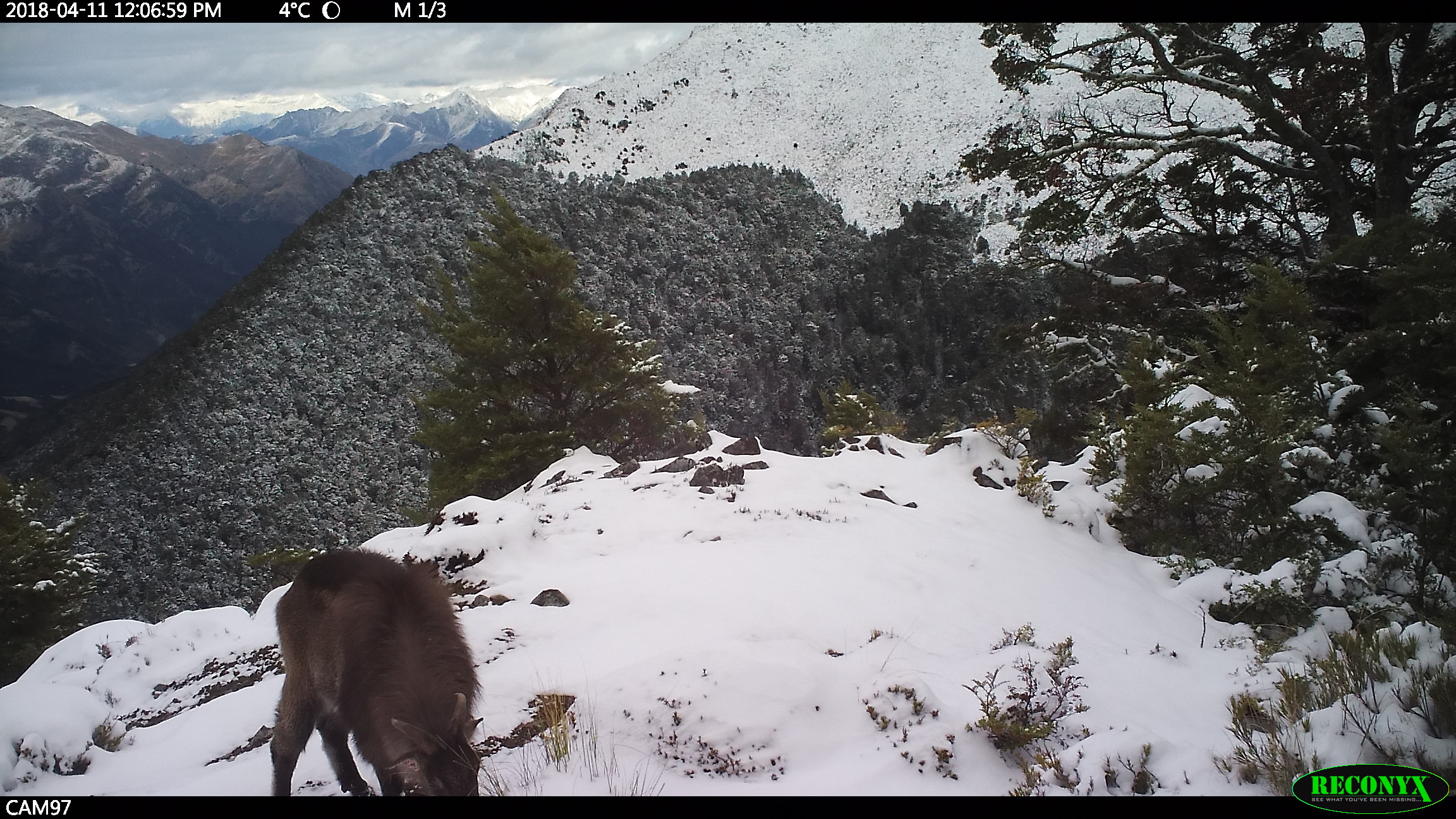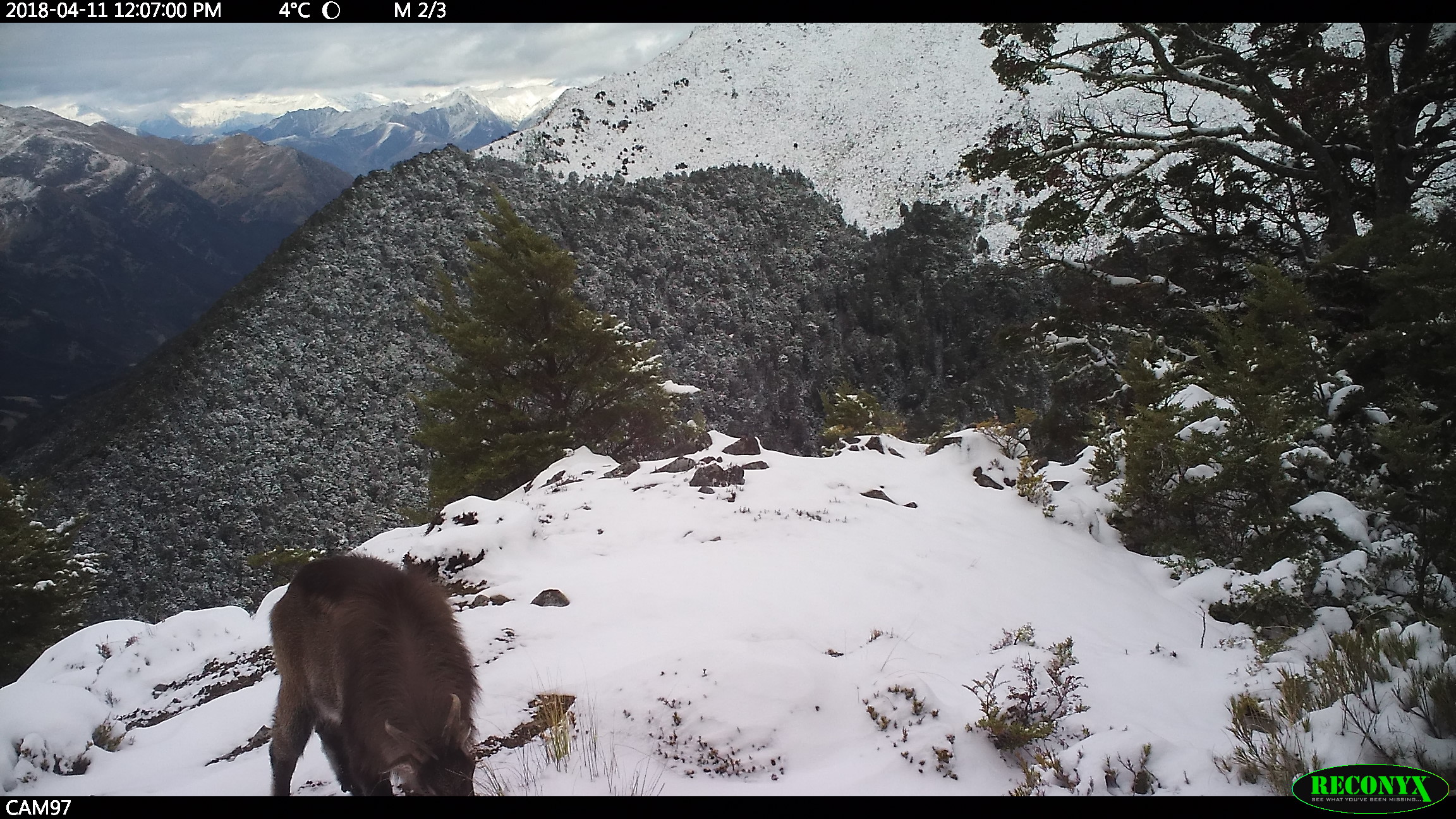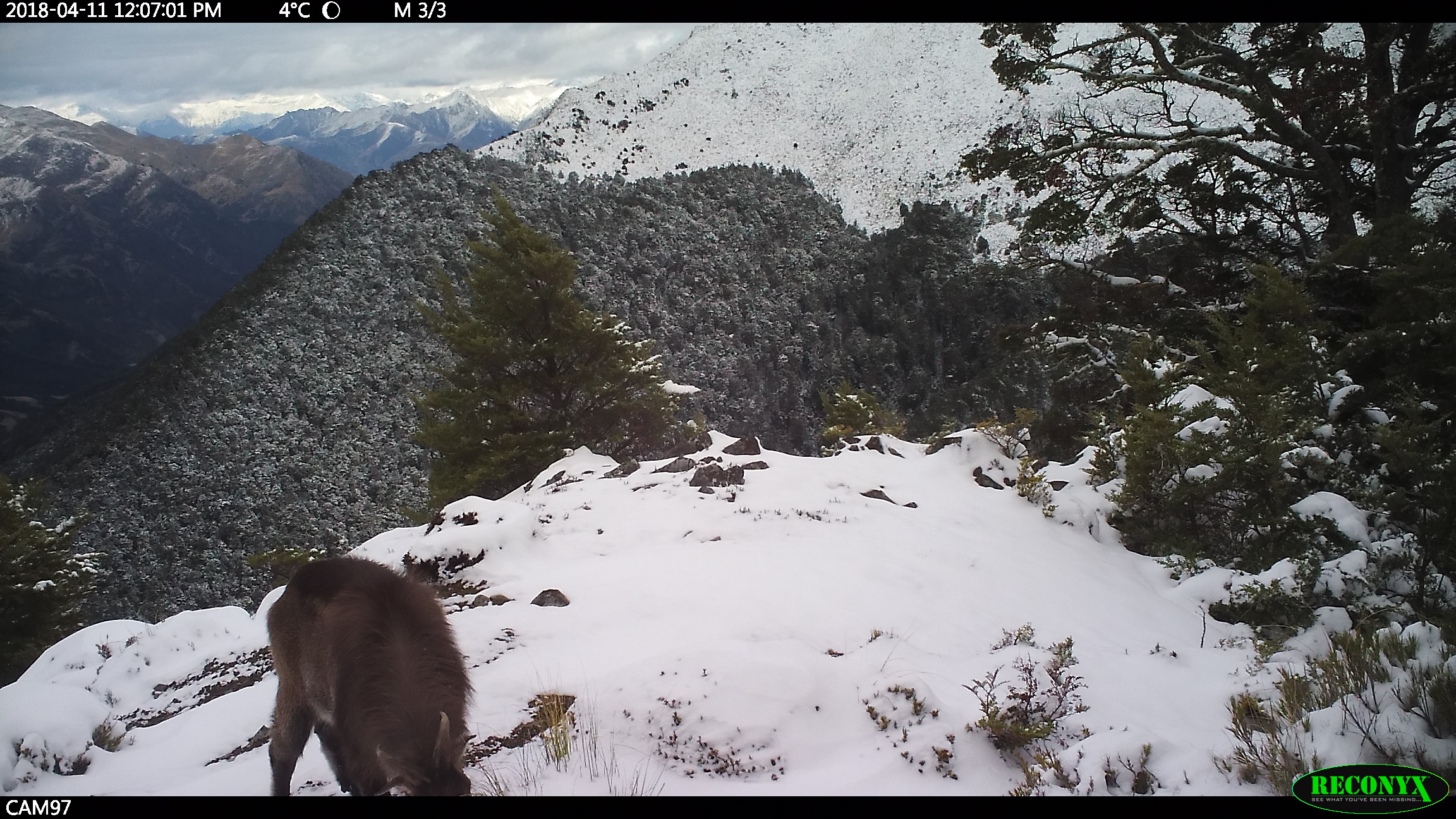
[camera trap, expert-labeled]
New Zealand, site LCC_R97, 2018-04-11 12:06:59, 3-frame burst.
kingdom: Animalia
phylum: Chordata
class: Mammalia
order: Artiodactyla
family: Bovidae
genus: Nilgiritragus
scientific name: Nilgiritragus hylocrius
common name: tahr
Tahr (Nilgiritragus hylocrius).